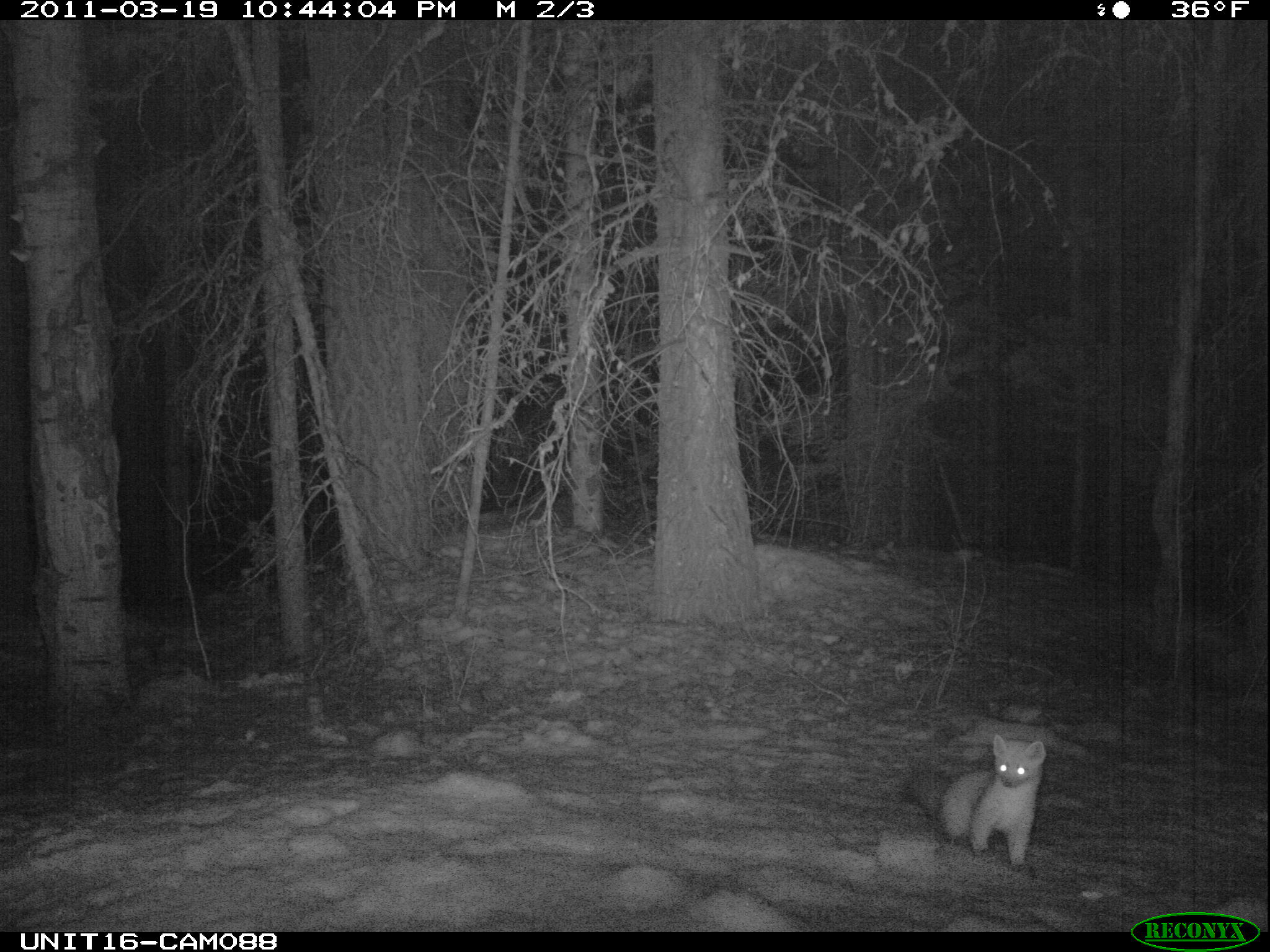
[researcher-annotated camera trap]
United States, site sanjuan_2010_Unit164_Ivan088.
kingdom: Animalia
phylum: Chordata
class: Mammalia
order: Carnivora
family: Mustelidae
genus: Martes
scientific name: Martes americana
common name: american marten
Martes americana (american marten).